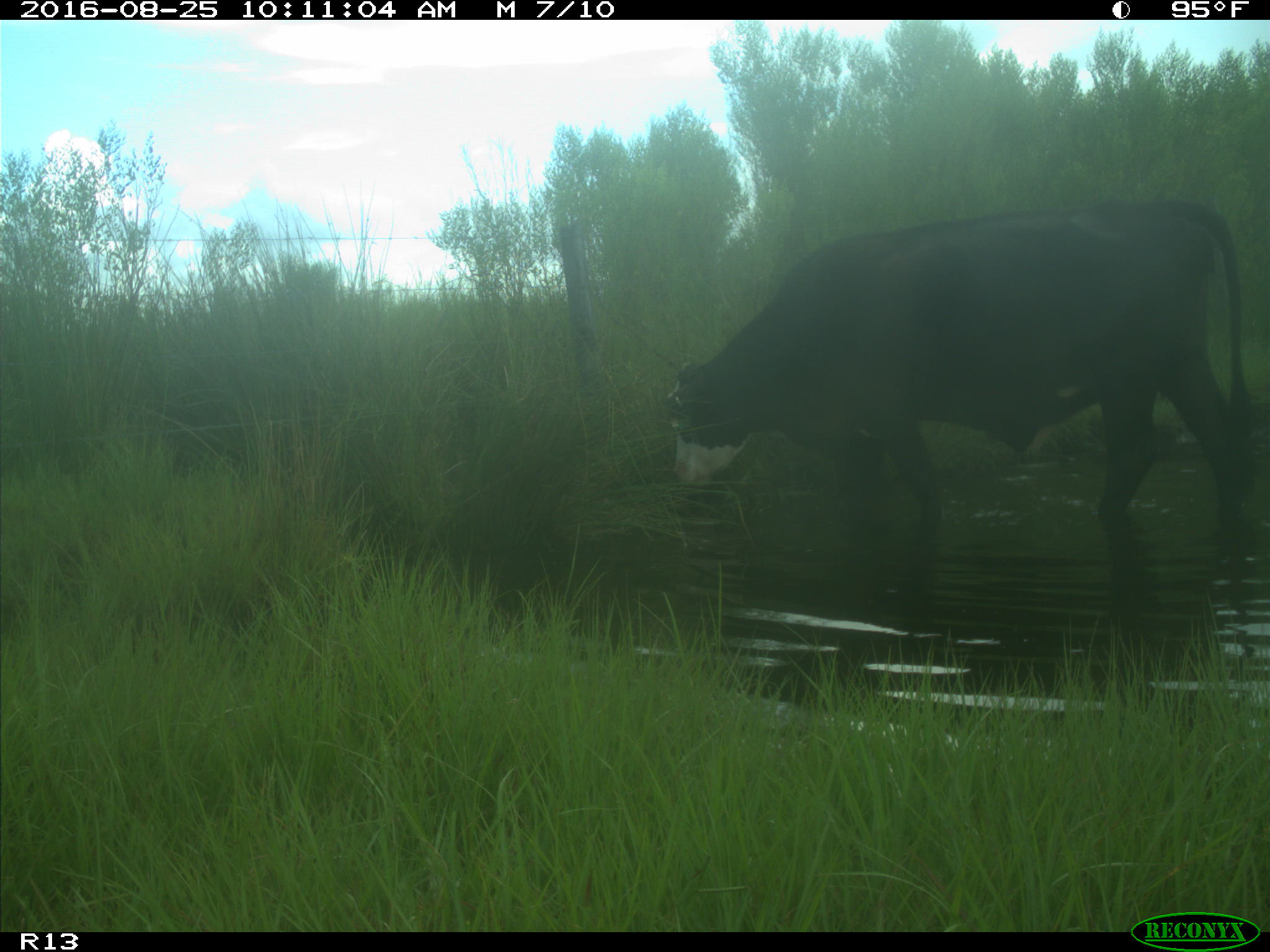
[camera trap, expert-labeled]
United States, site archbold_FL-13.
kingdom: Animalia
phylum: Chordata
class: Mammalia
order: Artiodactyla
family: Bovidae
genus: Bos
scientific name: Bos taurus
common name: domestic cow